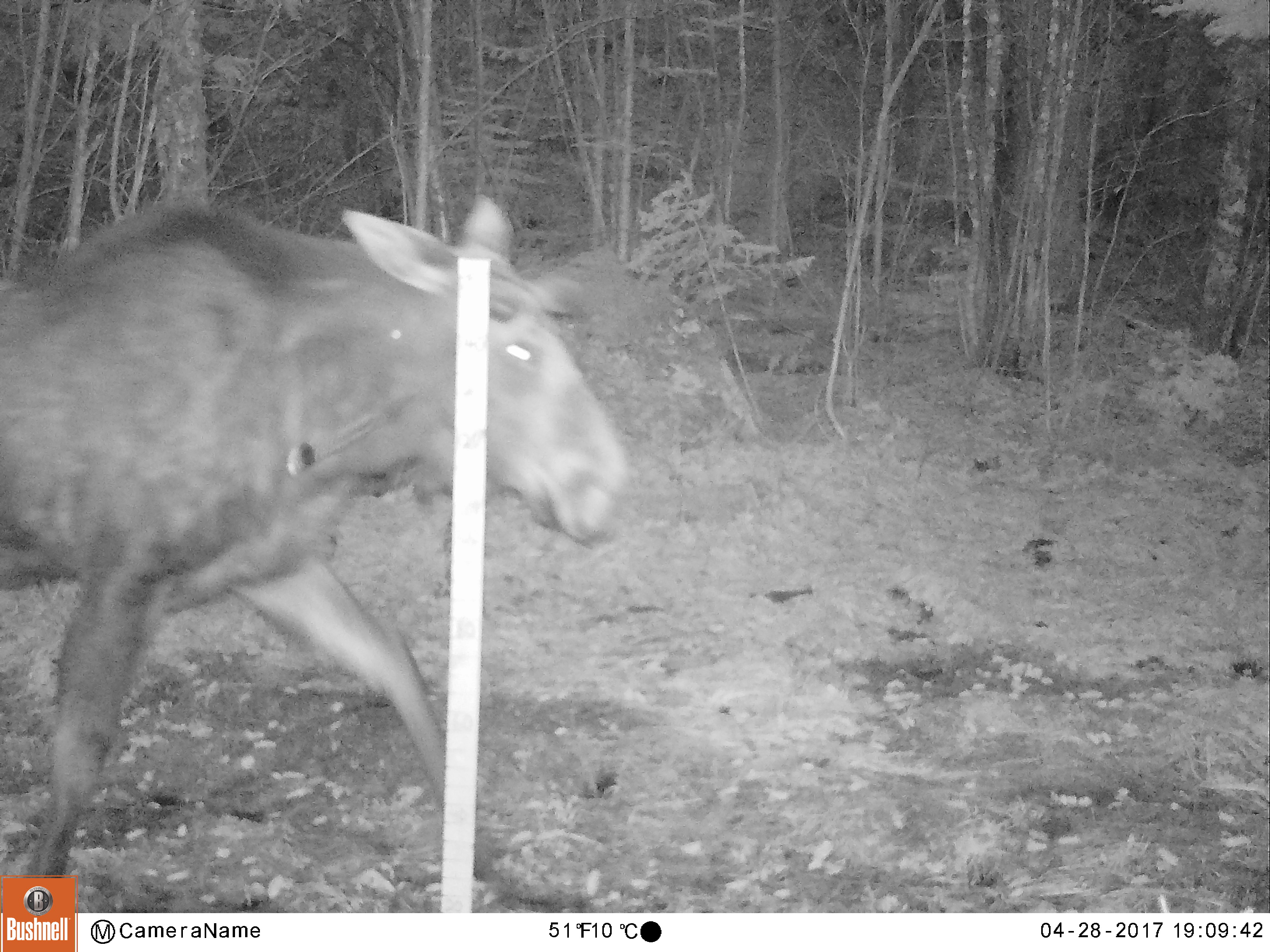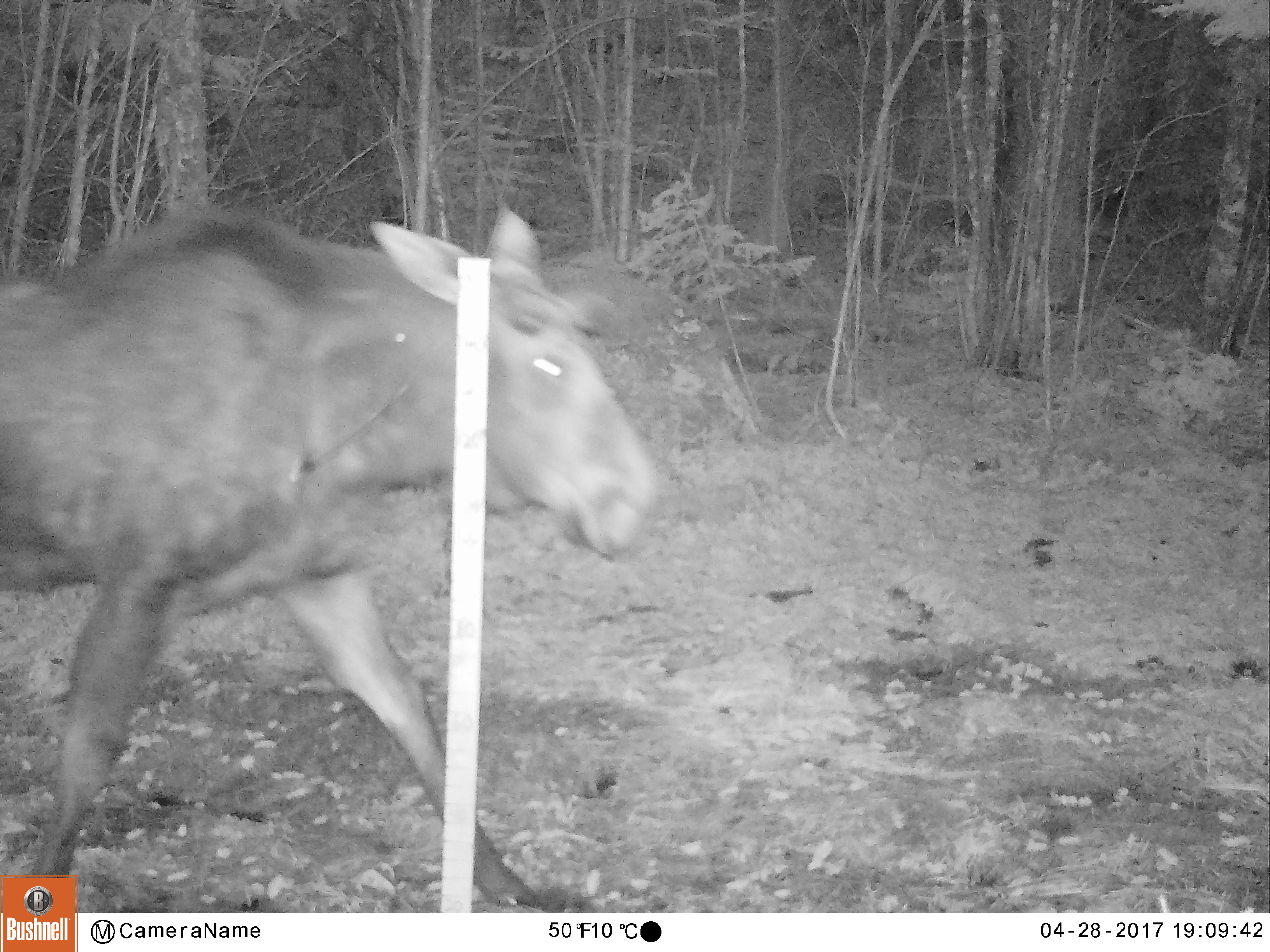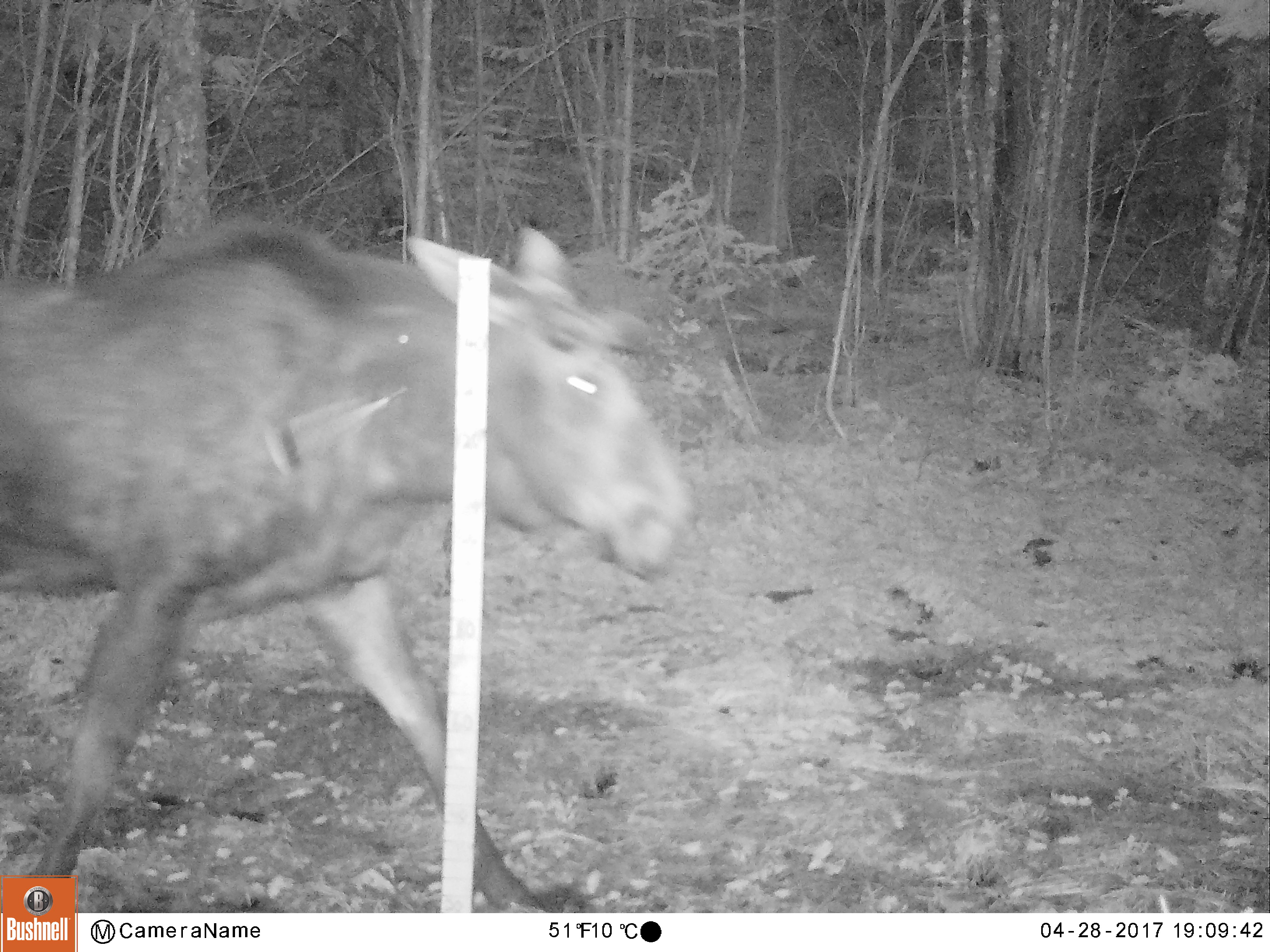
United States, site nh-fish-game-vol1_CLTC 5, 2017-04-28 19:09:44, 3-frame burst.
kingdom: Animalia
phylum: Chordata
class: Mammalia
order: Artiodactyla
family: Cervidae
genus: Alces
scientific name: Alces alces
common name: moose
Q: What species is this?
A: Moose (Alces alces).